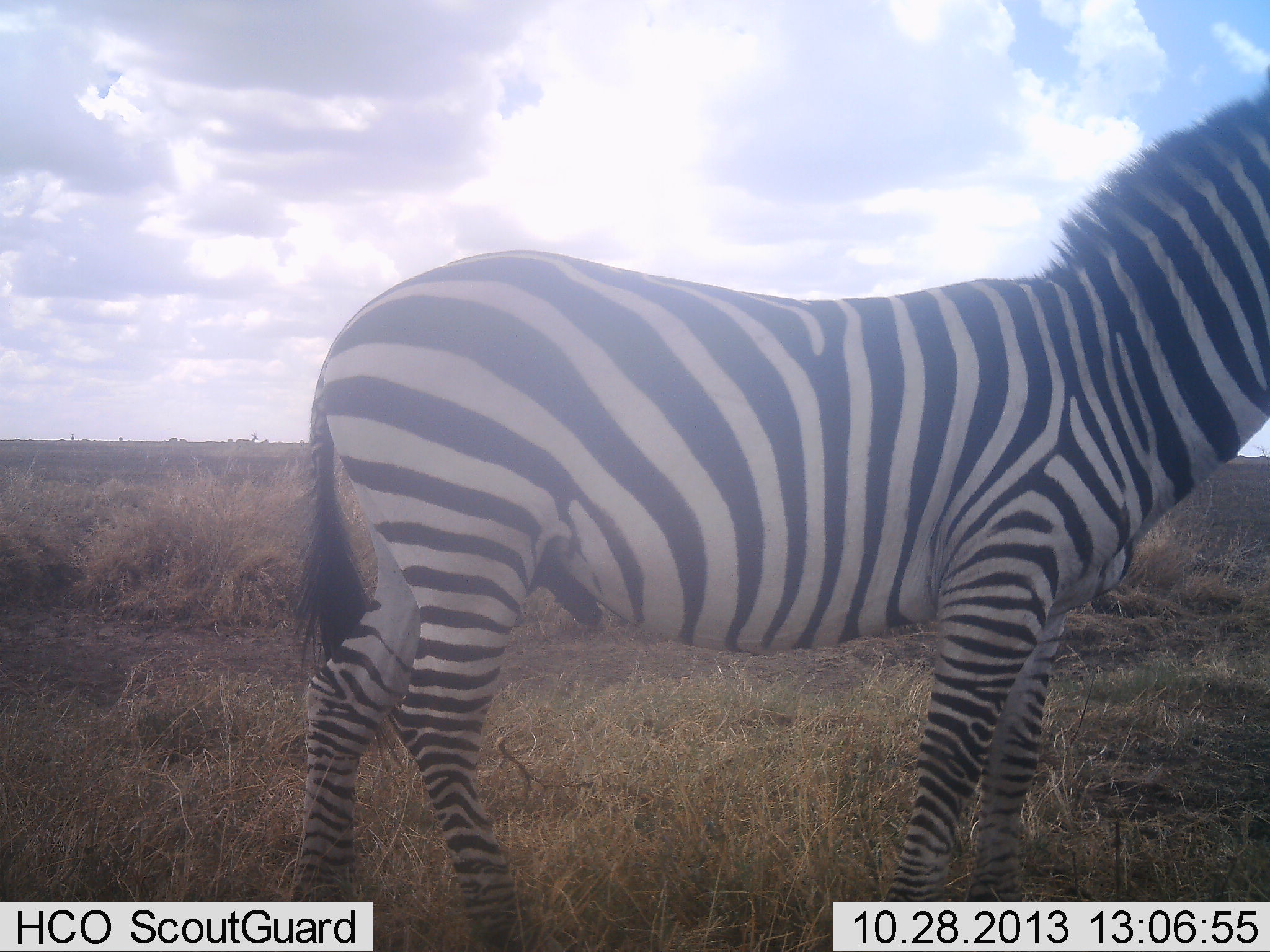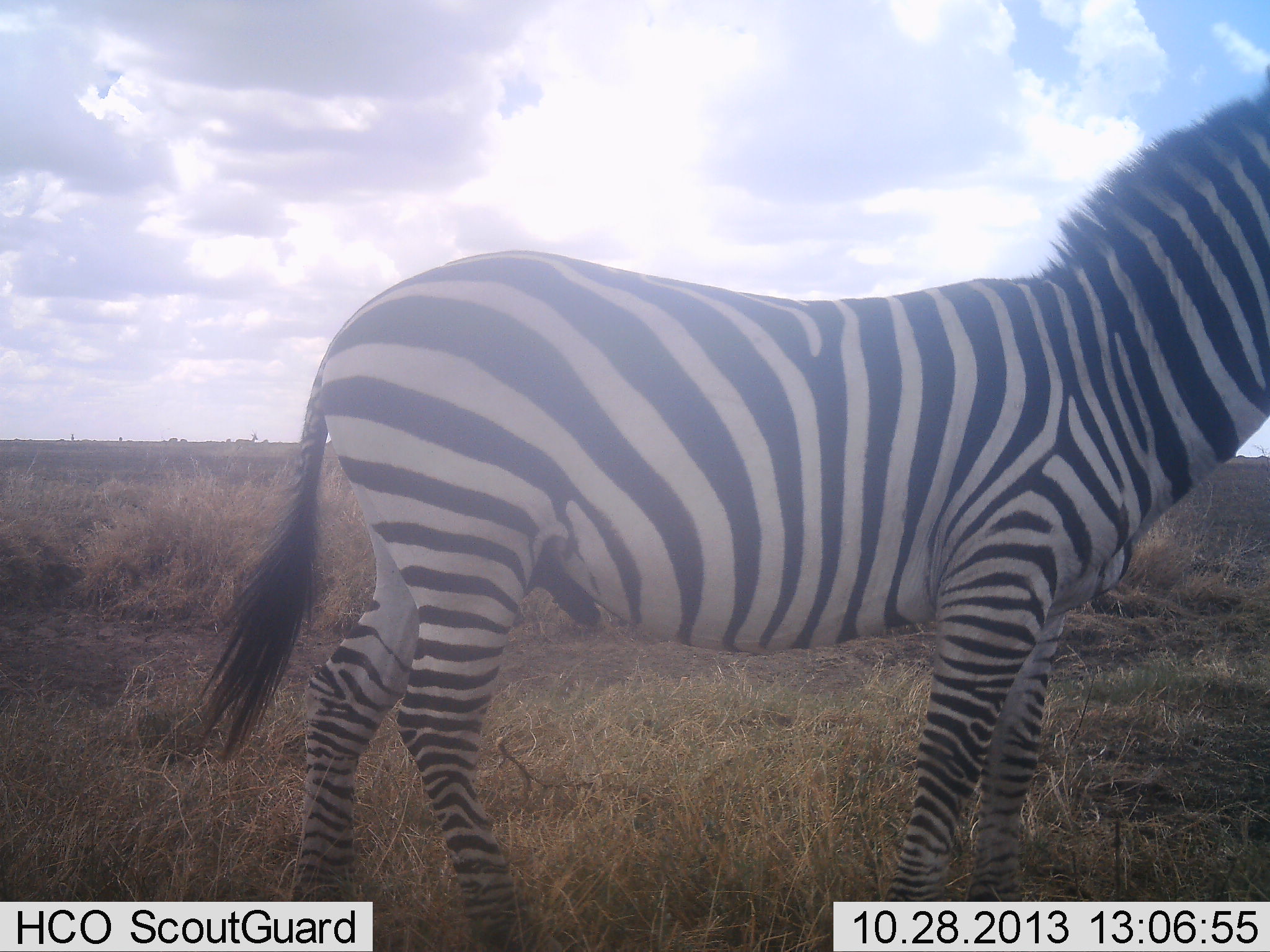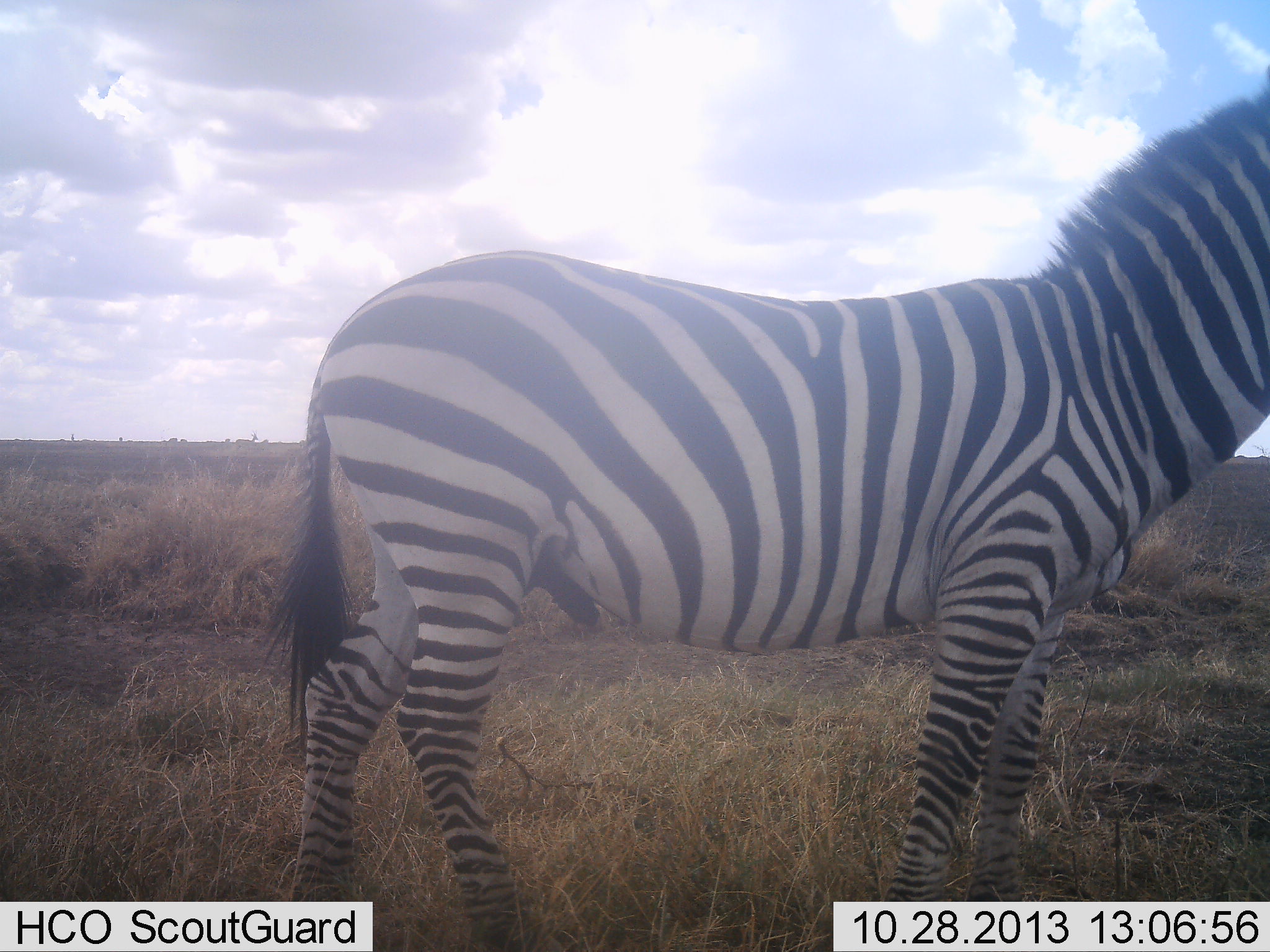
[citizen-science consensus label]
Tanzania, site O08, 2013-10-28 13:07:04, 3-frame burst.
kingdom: Animalia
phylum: Chordata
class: Mammalia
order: Perissodactyla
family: Equidae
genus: Equus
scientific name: Equus quagga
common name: plains zebra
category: zebra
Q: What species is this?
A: Zebra (plains zebra) (Equus quagga).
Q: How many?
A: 1.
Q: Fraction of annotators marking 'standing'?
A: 100%.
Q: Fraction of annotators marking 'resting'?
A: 0%.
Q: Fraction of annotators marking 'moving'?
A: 0%.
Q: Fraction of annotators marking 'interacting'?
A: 0%.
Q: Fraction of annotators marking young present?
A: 0%.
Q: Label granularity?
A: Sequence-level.